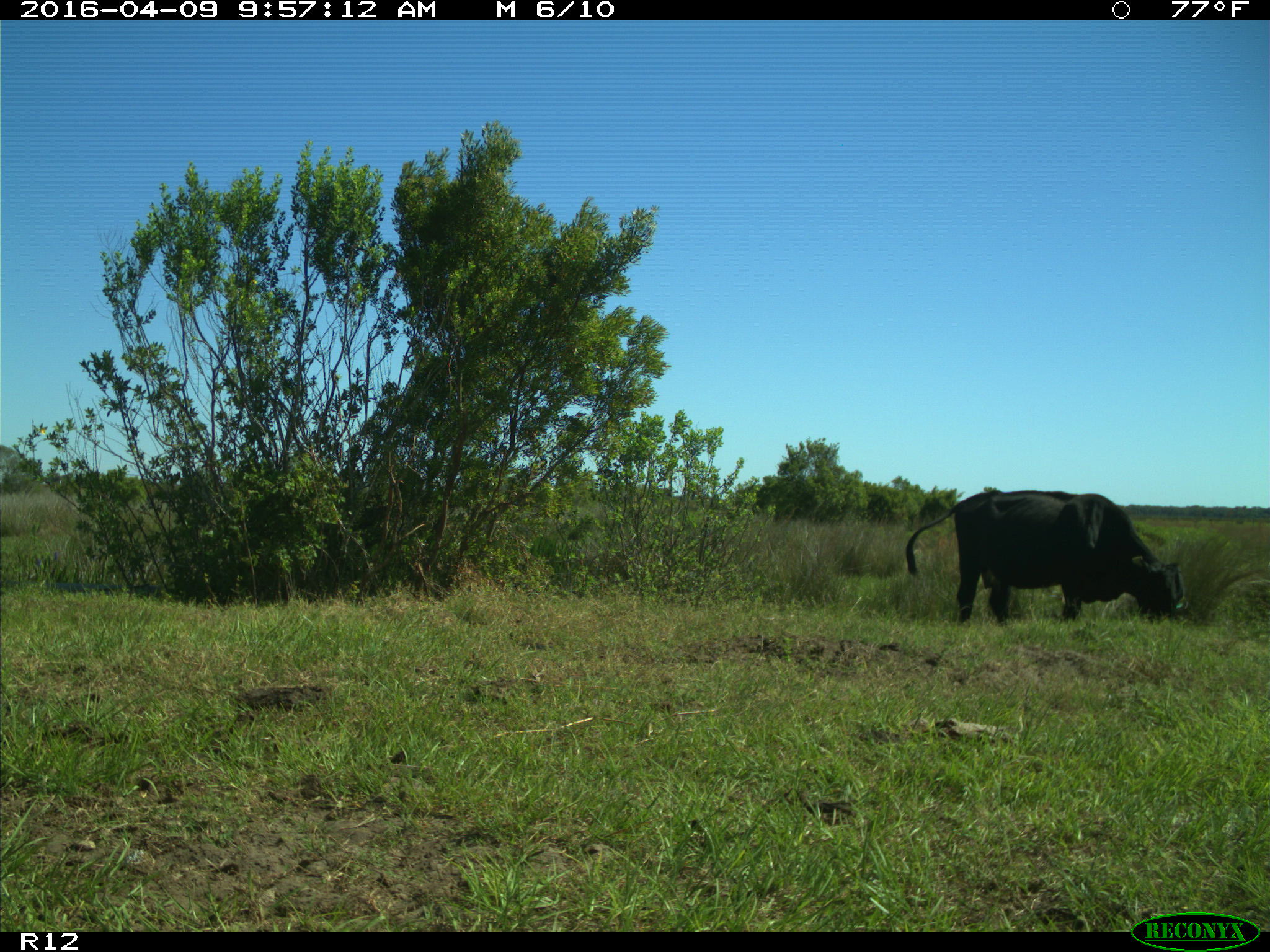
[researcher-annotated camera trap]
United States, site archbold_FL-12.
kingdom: Animalia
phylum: Chordata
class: Mammalia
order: Artiodactyla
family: Bovidae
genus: Bos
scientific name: Bos taurus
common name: domestic cow